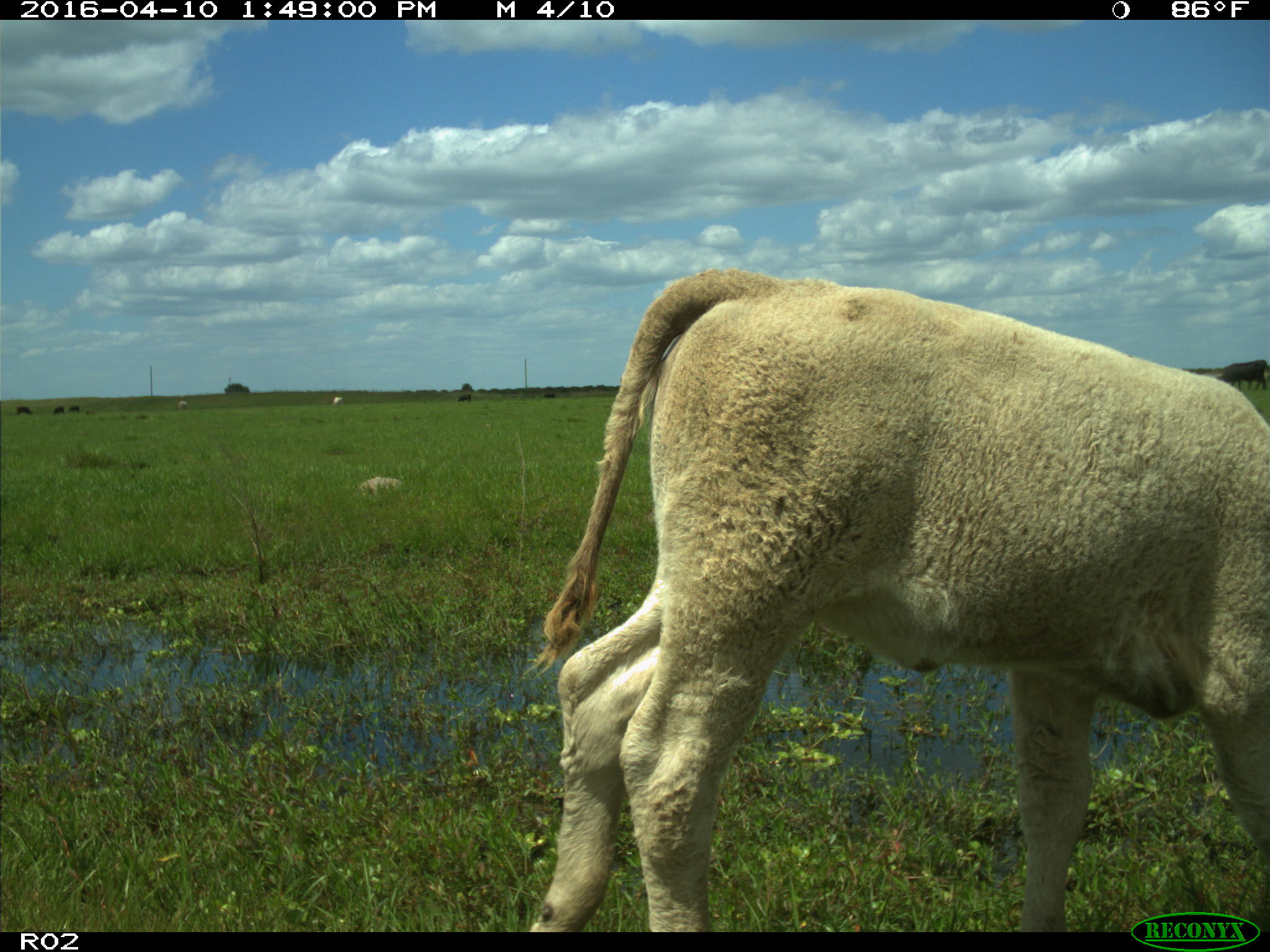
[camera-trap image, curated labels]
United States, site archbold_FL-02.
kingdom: Animalia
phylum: Chordata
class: Mammalia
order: Artiodactyla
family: Bovidae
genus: Bos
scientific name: Bos taurus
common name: domestic cow